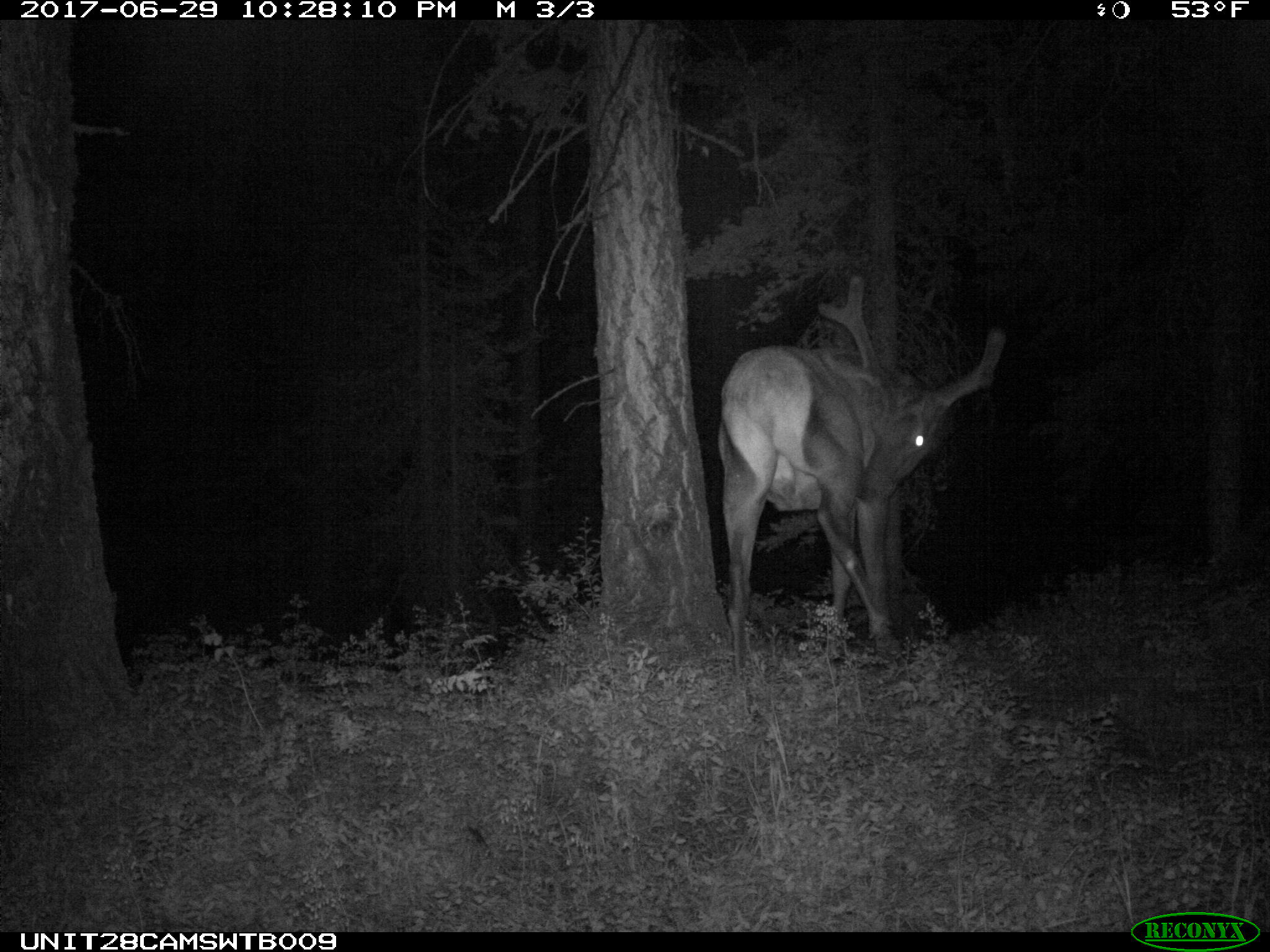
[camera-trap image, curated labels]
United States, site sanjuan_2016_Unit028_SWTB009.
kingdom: Animalia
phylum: Chordata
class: Mammalia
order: Artiodactyla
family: Cervidae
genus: Cervus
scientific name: Cervus elaphus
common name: red deer